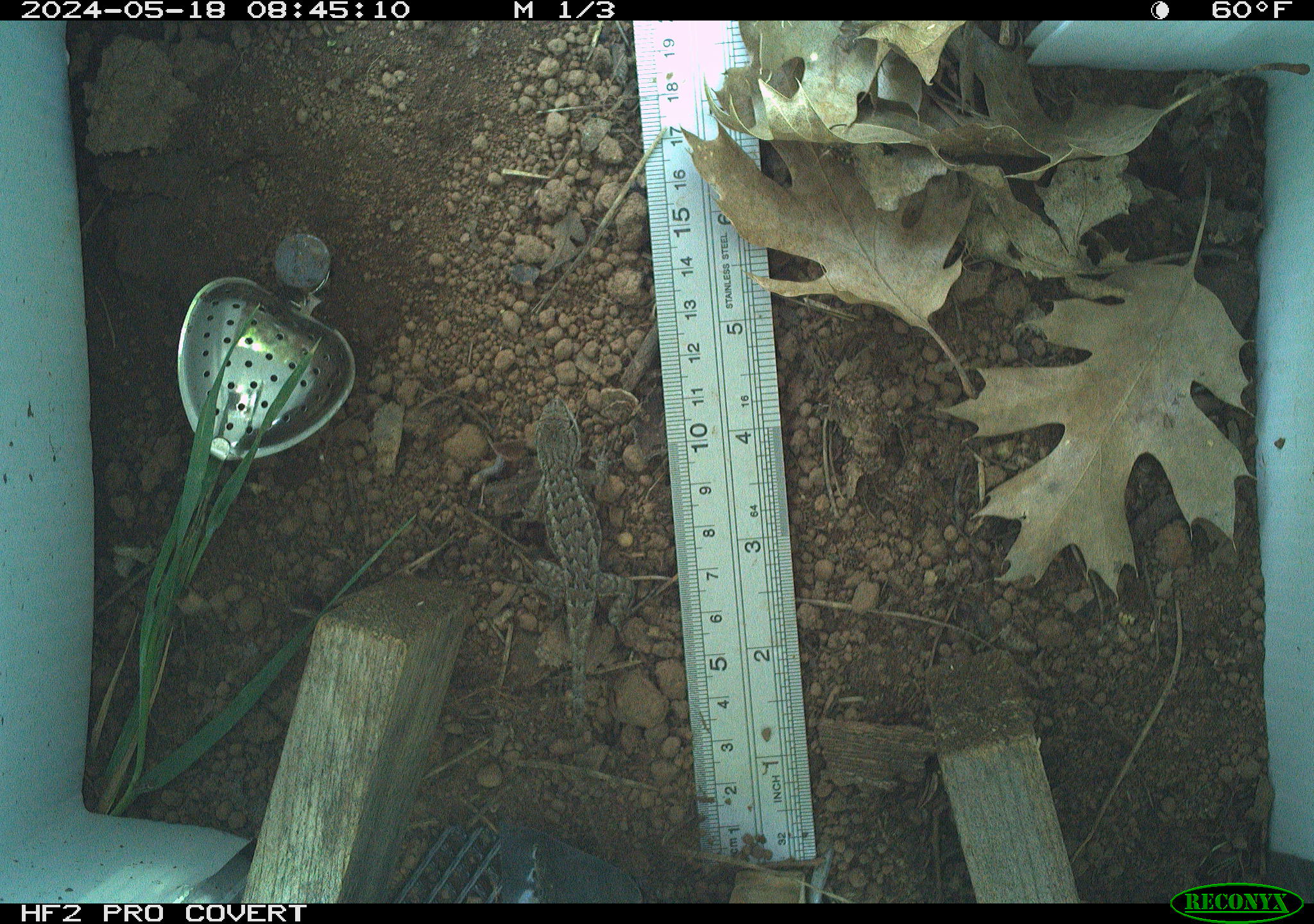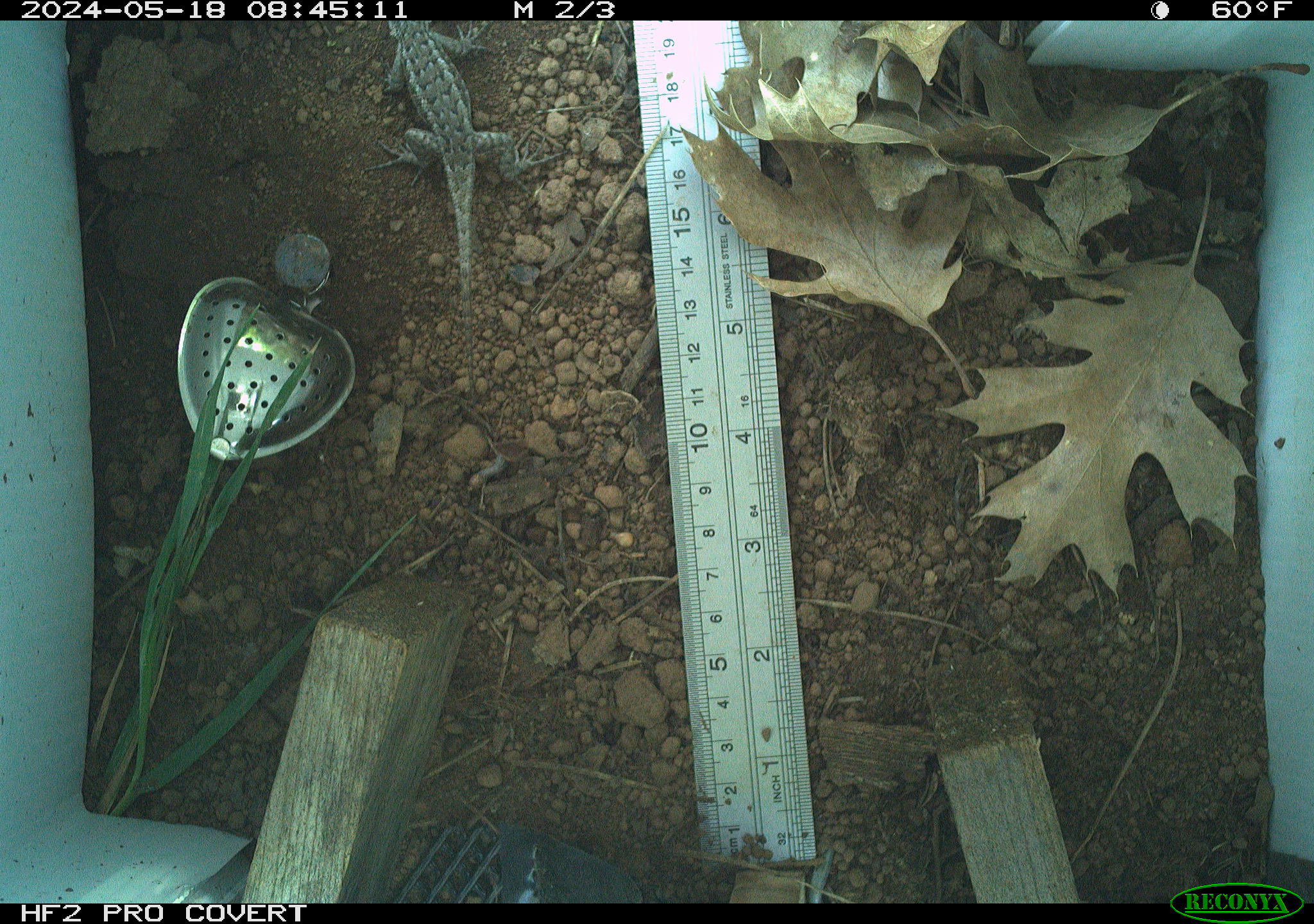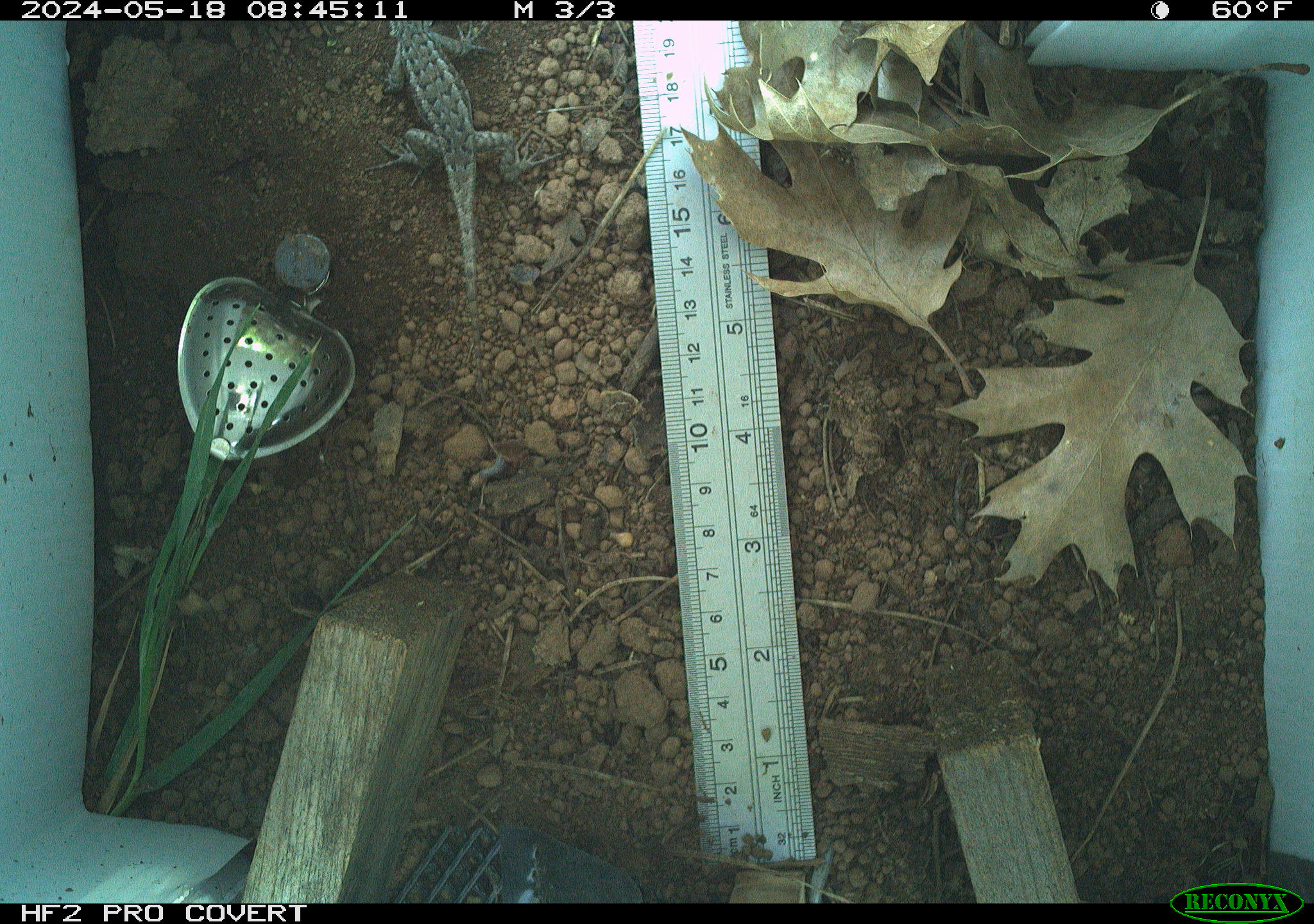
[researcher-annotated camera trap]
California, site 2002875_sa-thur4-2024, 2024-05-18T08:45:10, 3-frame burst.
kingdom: Animalia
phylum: Chordata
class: Reptilia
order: Squamata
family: Phrynosomatidae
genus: Sceloporus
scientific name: Sceloporus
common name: spiny lizards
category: sceloporus species